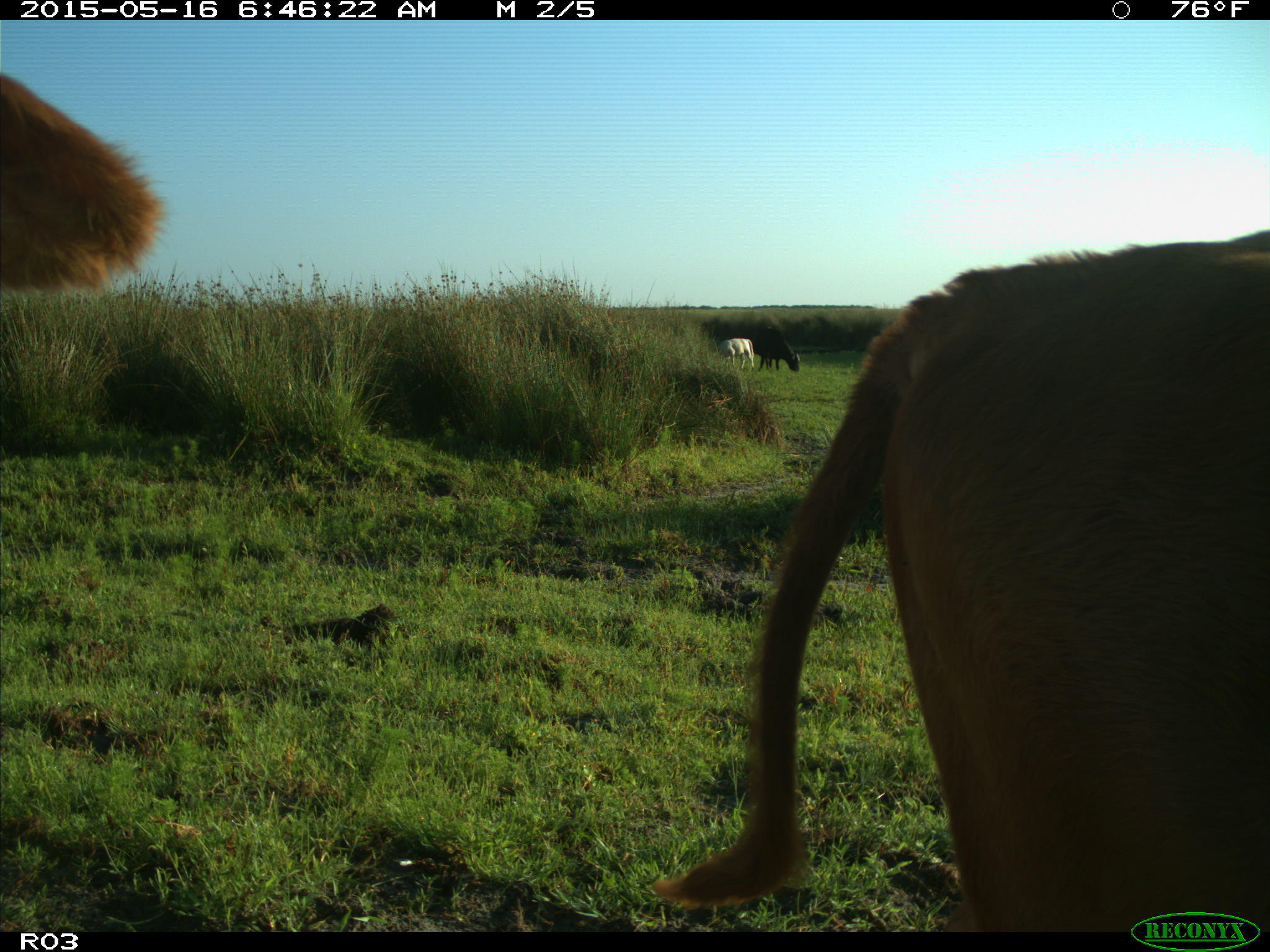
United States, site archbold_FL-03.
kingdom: Animalia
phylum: Chordata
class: Mammalia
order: Artiodactyla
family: Bovidae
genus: Bos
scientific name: Bos taurus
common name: domestic cow